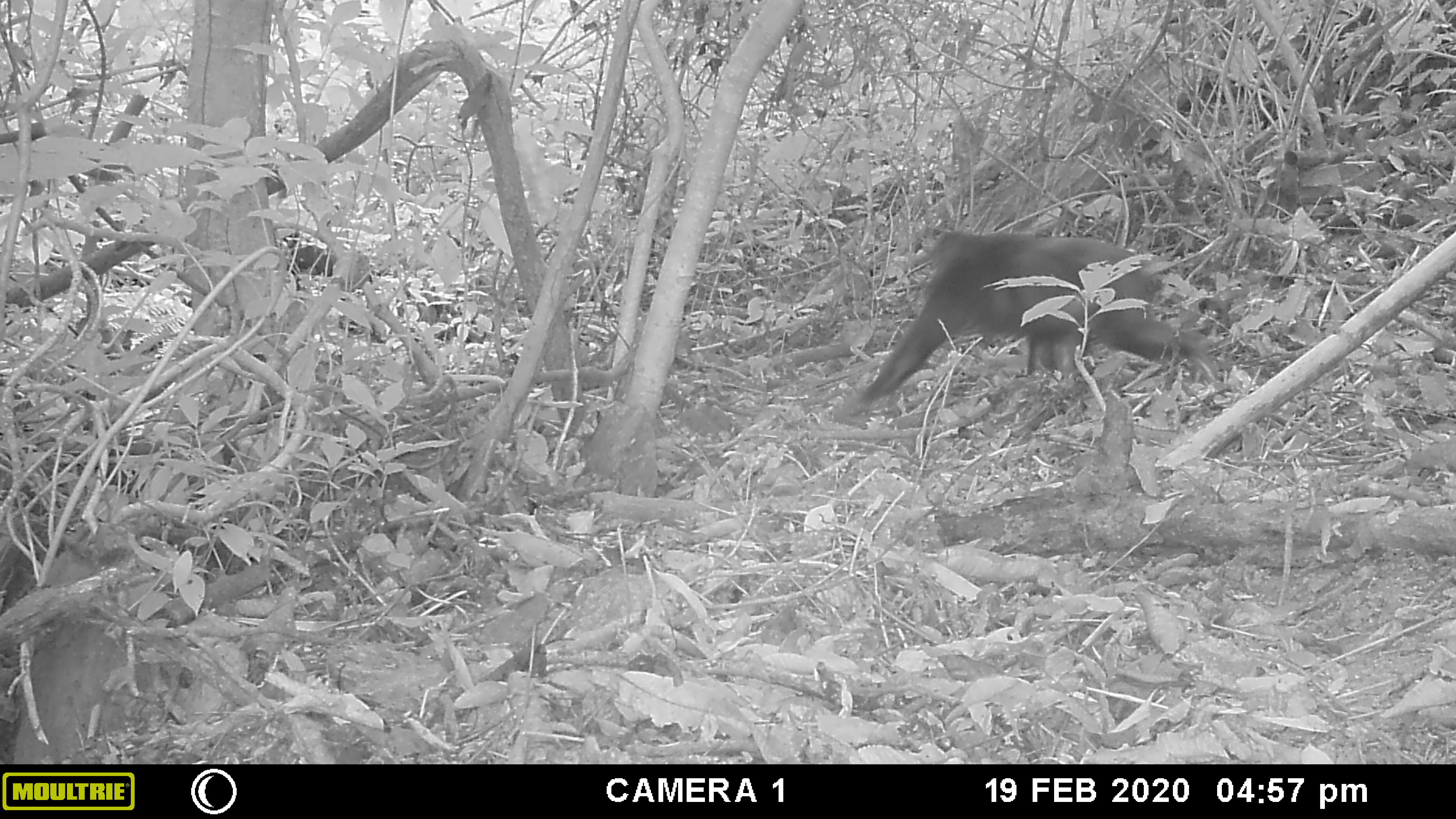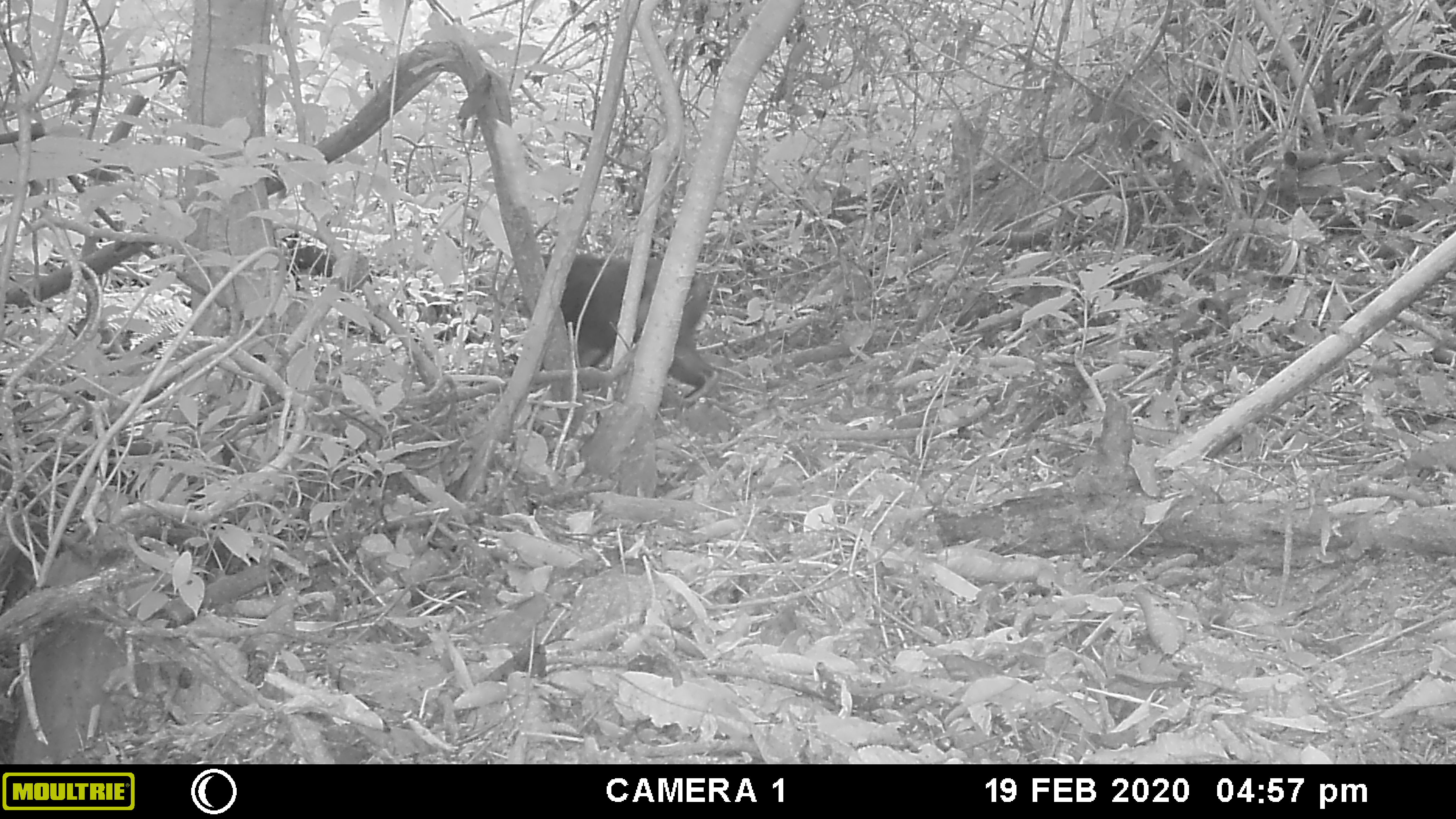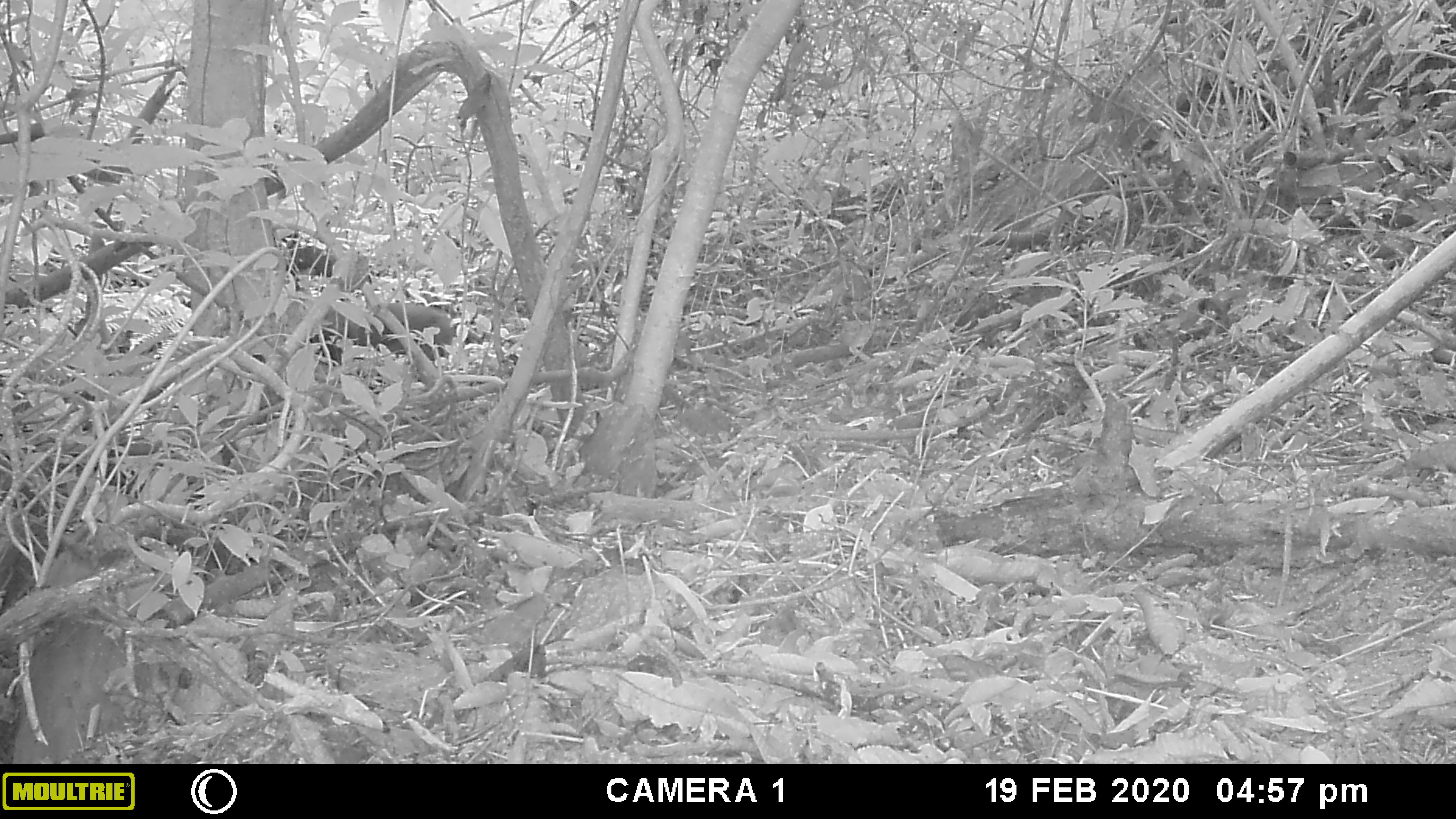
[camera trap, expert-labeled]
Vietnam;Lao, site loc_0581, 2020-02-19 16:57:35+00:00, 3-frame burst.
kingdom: Animalia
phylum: Chordata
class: Mammalia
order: Primates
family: Cercopithecidae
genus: Macaca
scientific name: Macaca arctoides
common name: stump-tailed macaque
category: stump tailed macaque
Stump tailed macaque (stump-tailed macaque) (Macaca arctoides). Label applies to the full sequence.